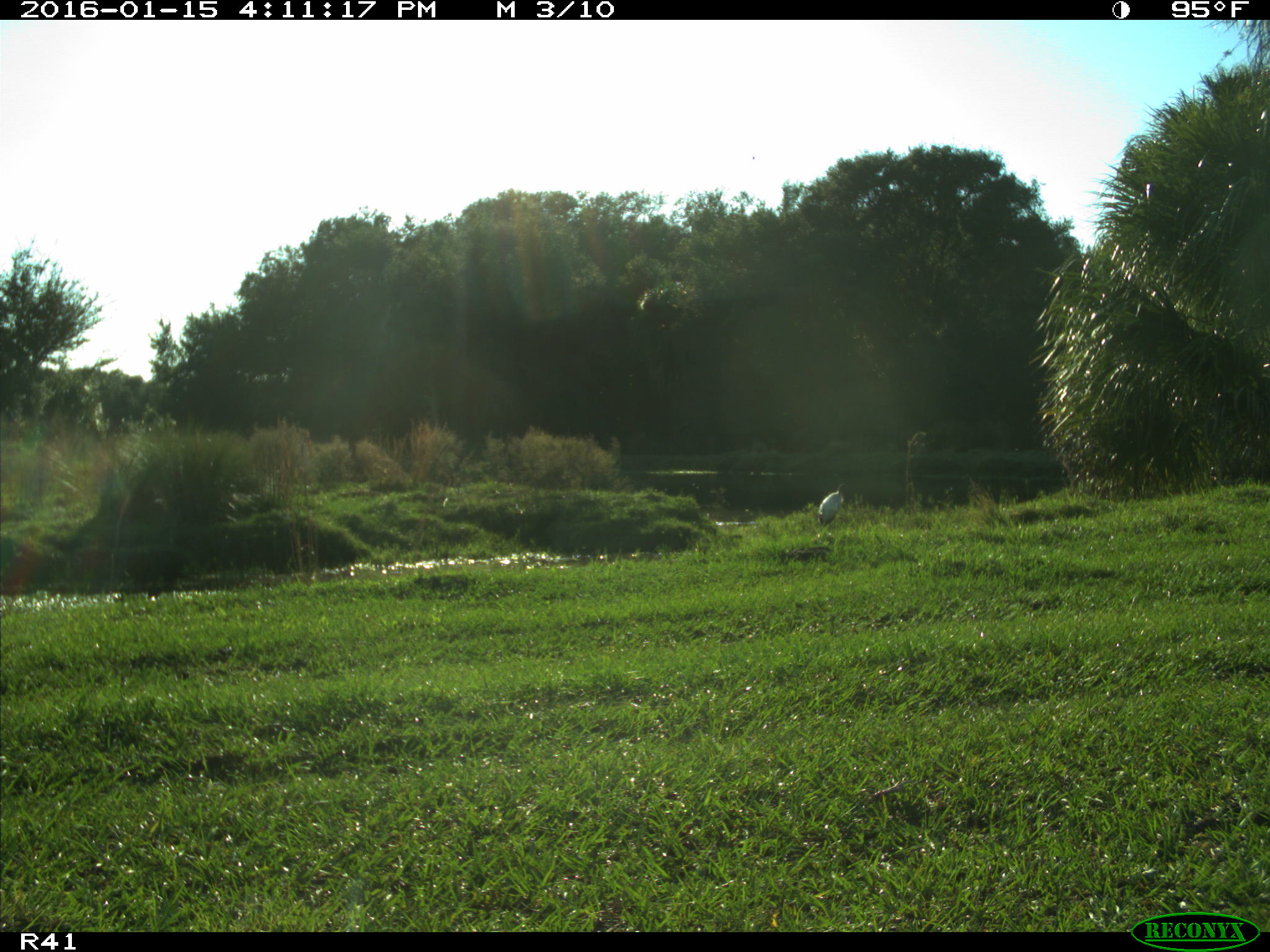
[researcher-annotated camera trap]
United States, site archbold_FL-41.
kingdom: Animalia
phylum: Chordata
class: Aves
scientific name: Aves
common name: birds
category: unidentified bird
Unidentified bird (birds) (Aves).